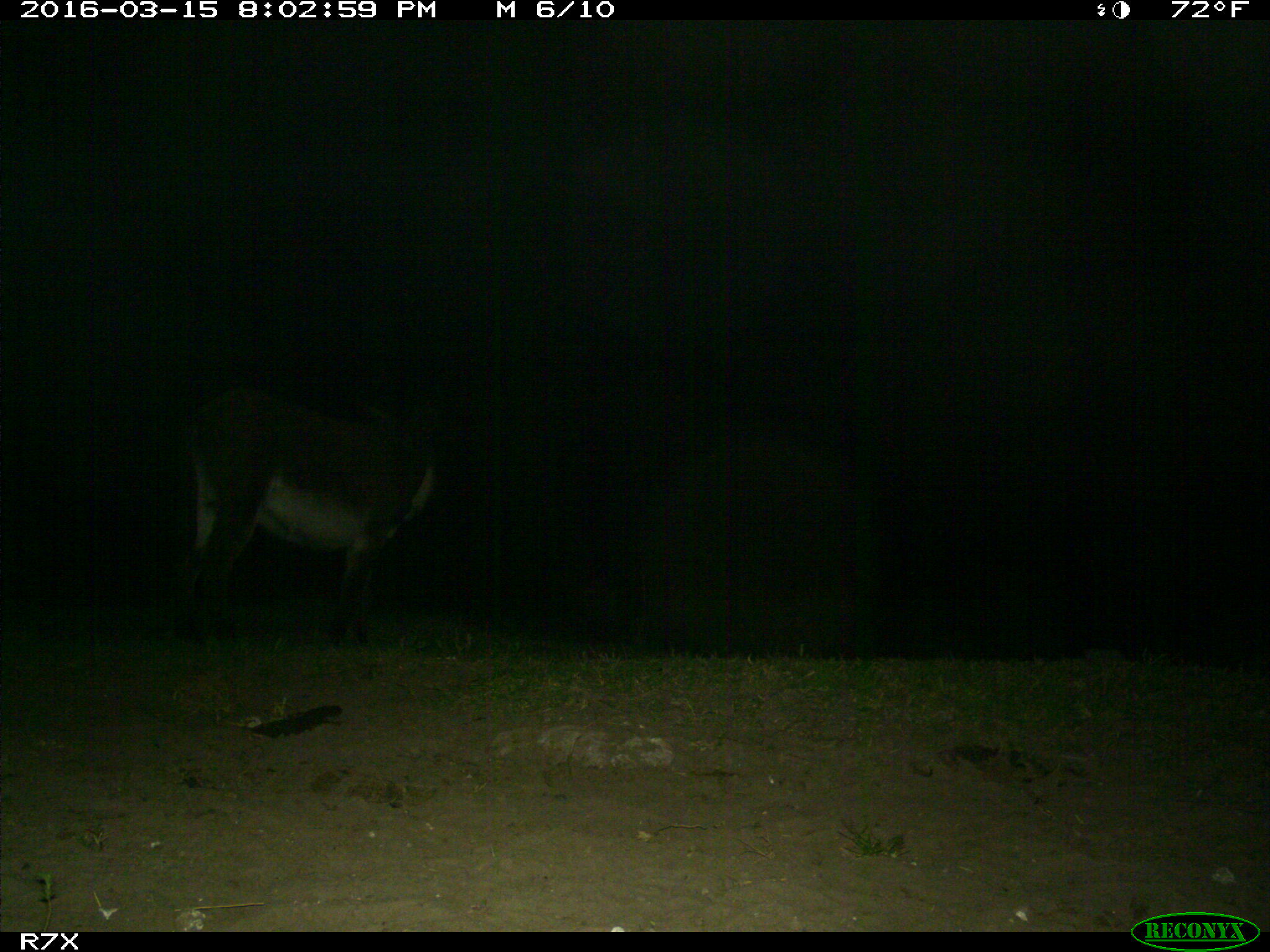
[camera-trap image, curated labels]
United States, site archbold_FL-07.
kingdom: Animalia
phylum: Chordata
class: Mammalia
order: Perissodactyla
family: Equidae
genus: Equus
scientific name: Equus africanus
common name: african wild ass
Equus africanus (african wild ass).